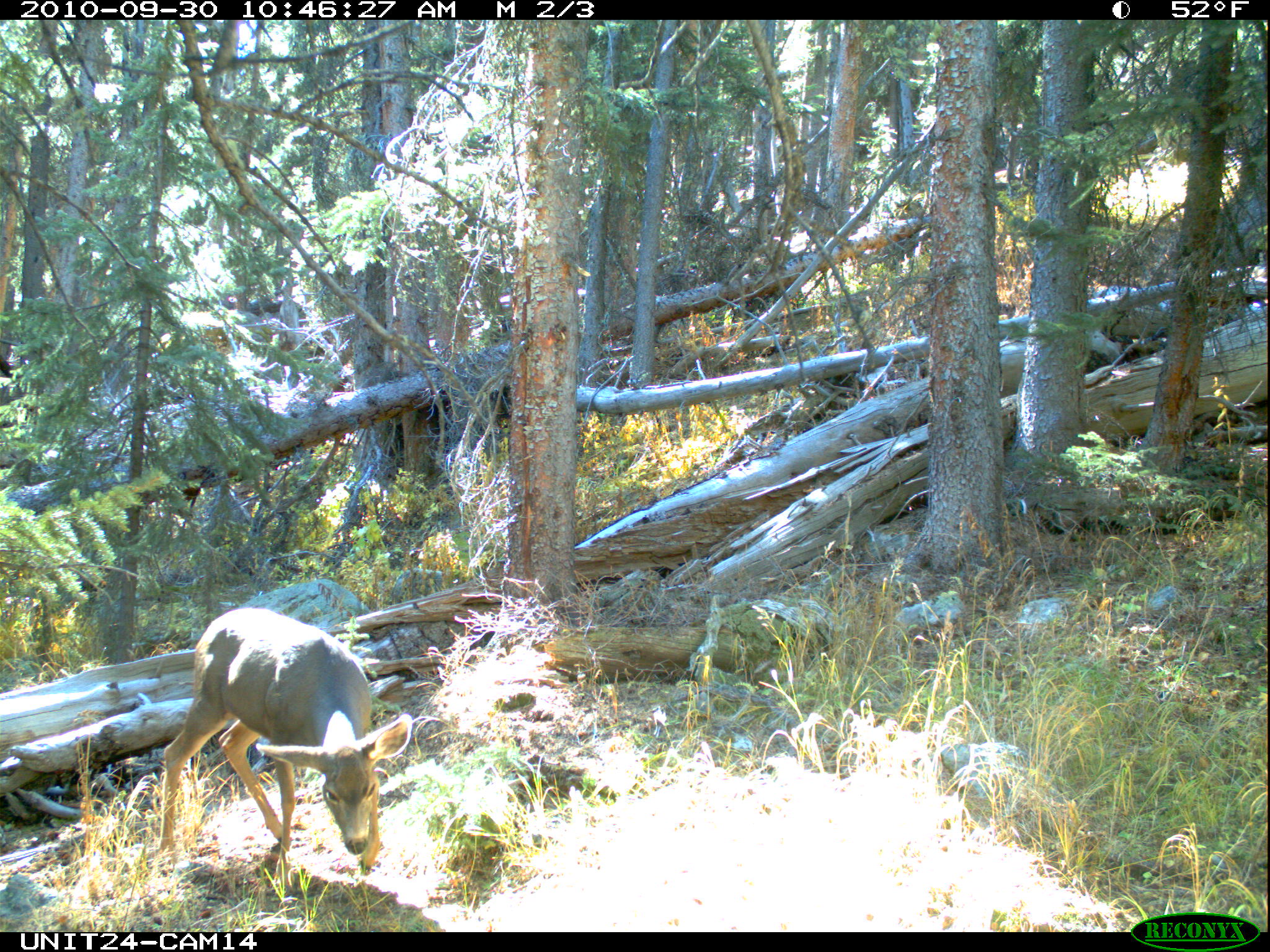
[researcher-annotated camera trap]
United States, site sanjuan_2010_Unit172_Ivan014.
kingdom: Animalia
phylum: Chordata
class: Mammalia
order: Artiodactyla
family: Cervidae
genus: Odocoileus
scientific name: Odocoileus hemionus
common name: mule deer